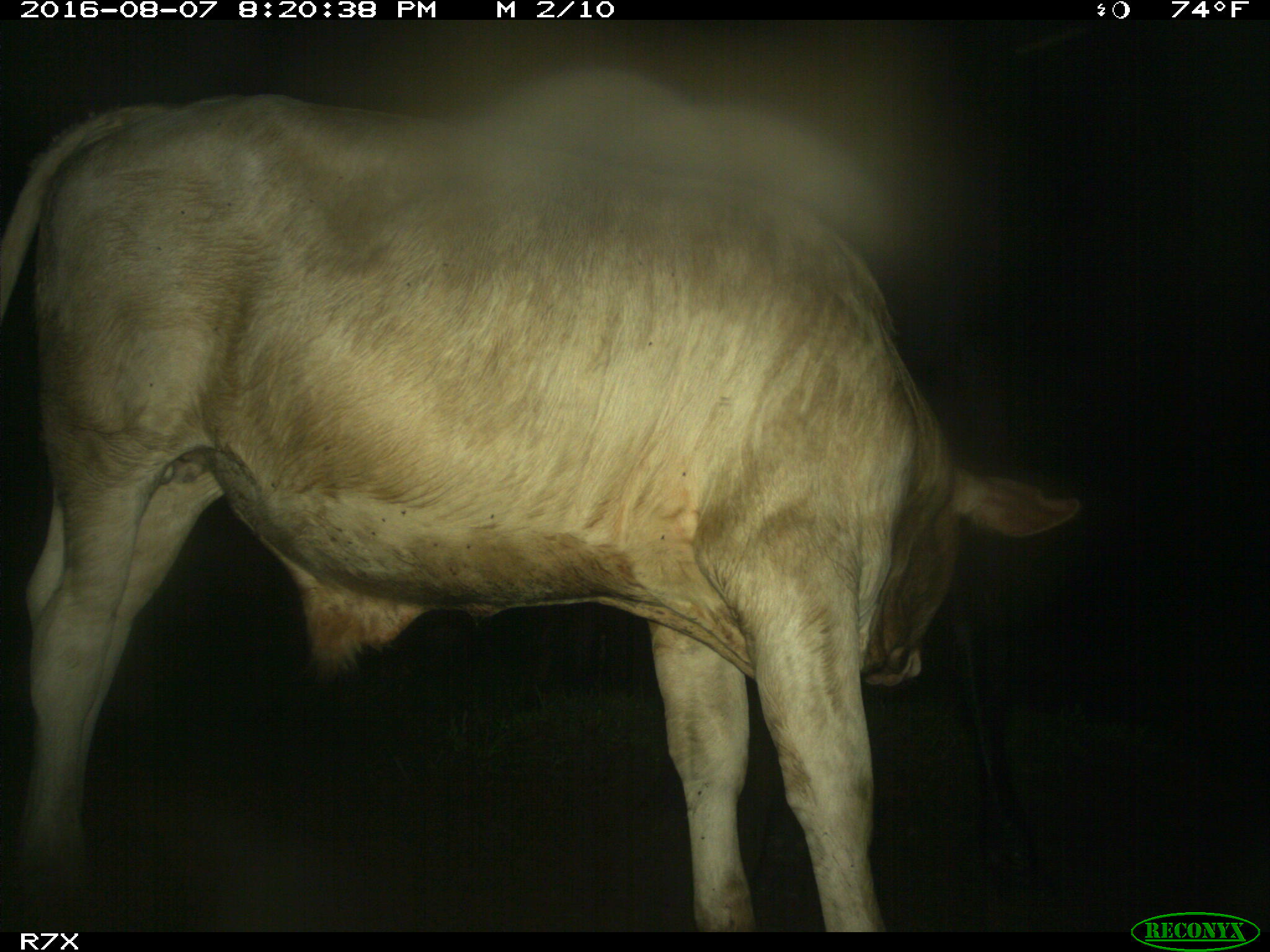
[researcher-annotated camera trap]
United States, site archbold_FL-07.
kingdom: Animalia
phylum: Chordata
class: Mammalia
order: Artiodactyla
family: Bovidae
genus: Bos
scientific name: Bos taurus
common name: domestic cow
Bos taurus (domestic cow).